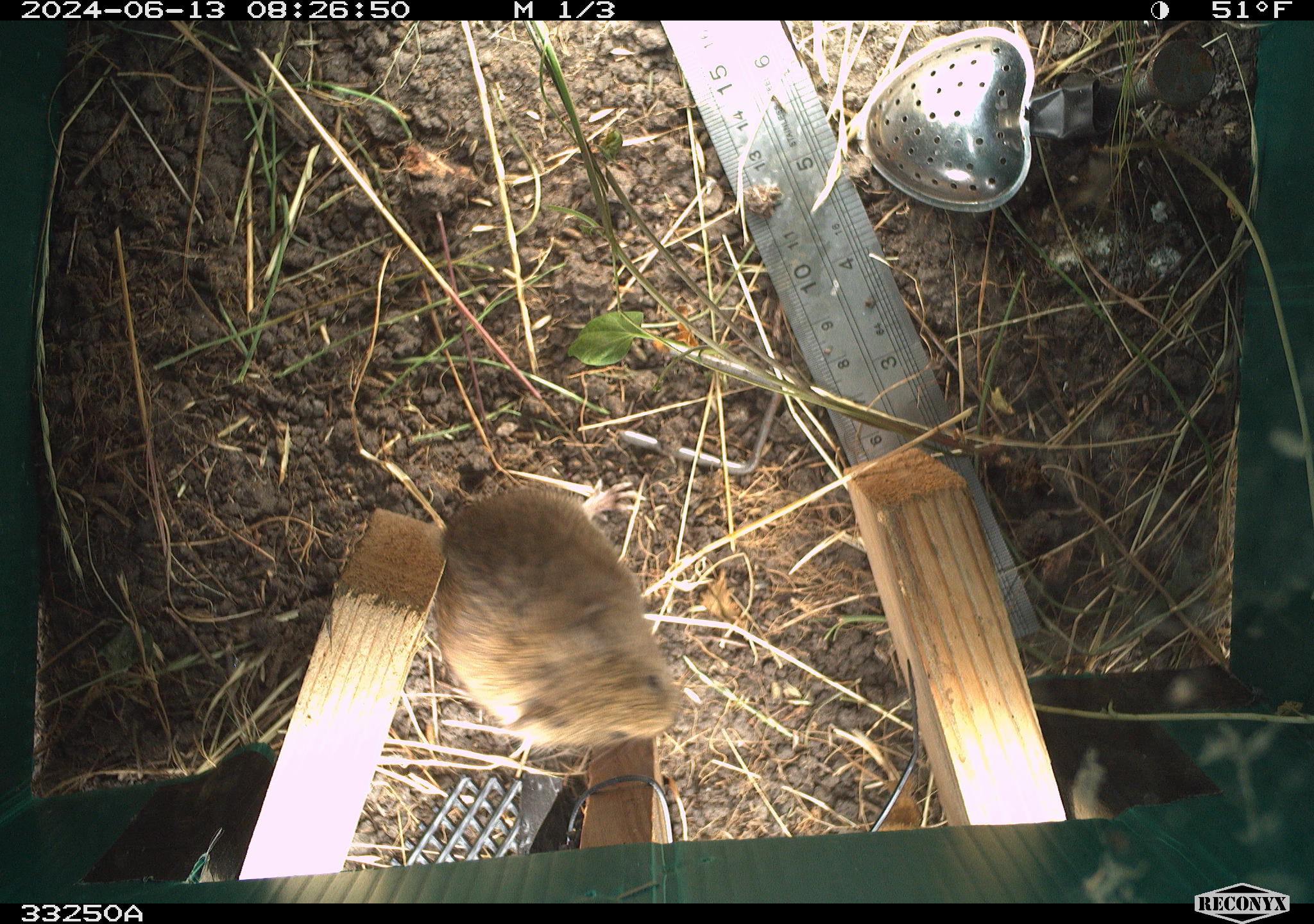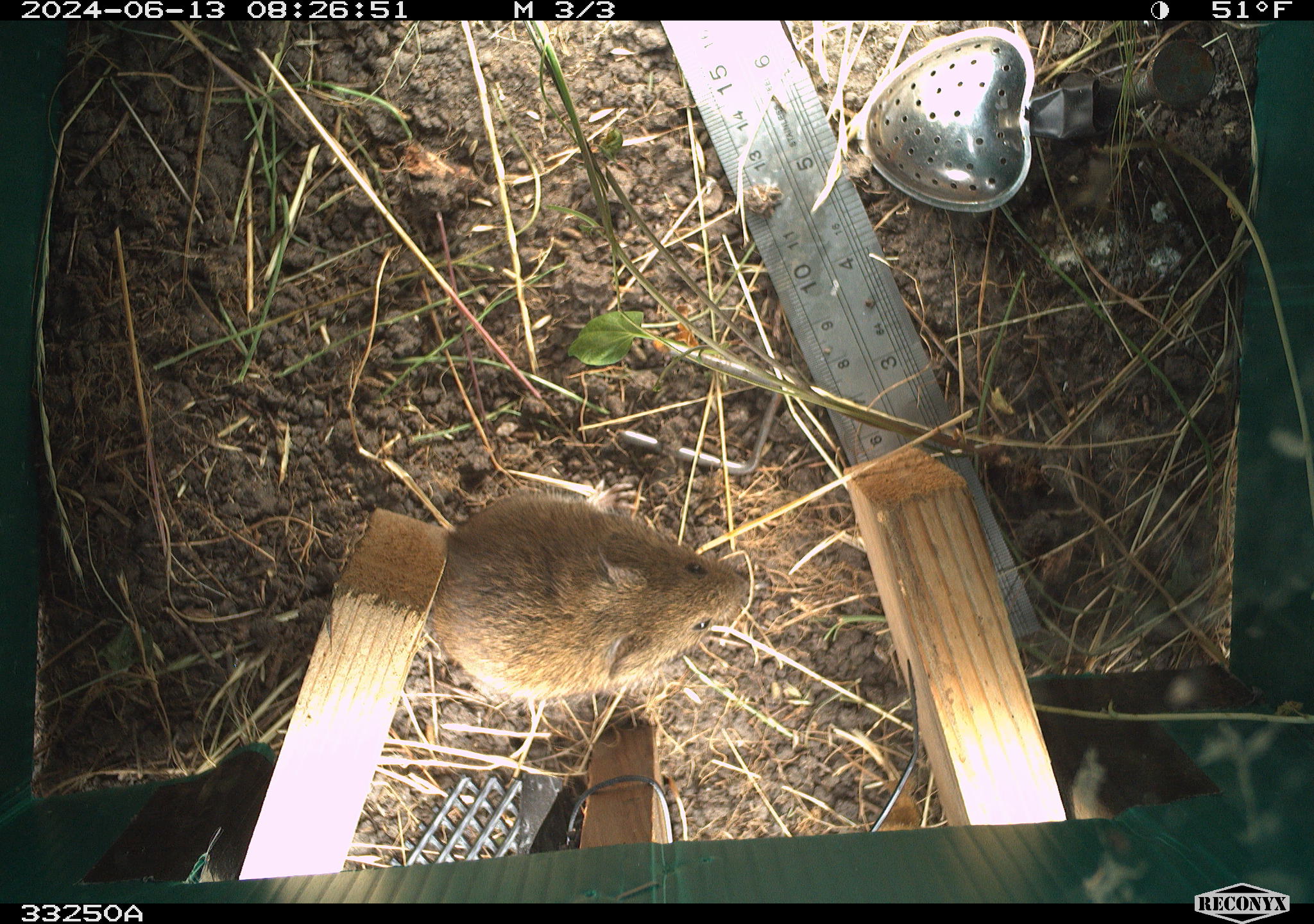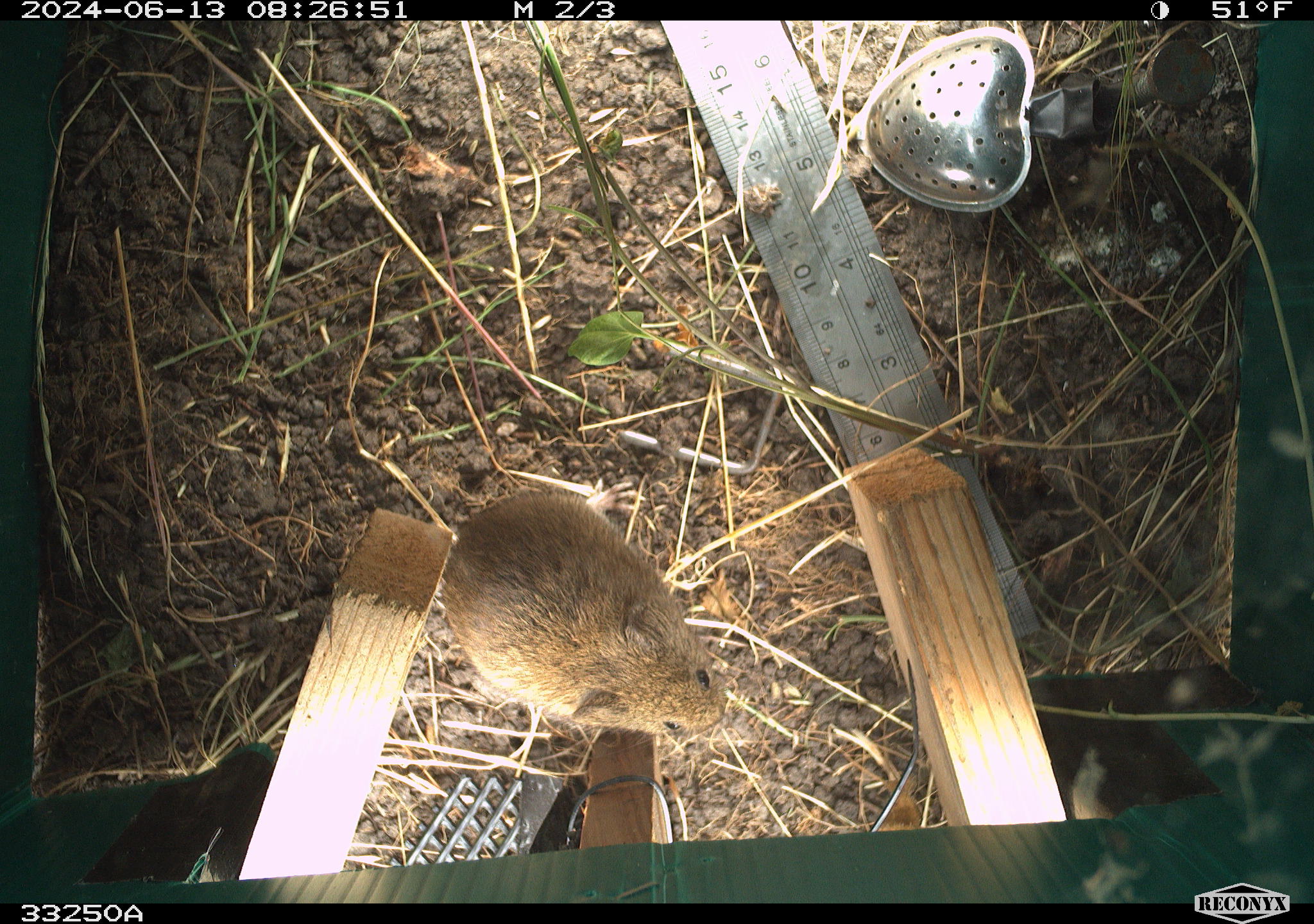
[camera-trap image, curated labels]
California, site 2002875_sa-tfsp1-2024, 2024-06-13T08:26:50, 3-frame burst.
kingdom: Animalia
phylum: Chordata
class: Mammalia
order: Rodentia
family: Cricetidae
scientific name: Arvicolinae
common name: voles, lemmings, and muskrats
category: arvicolinae subfamily